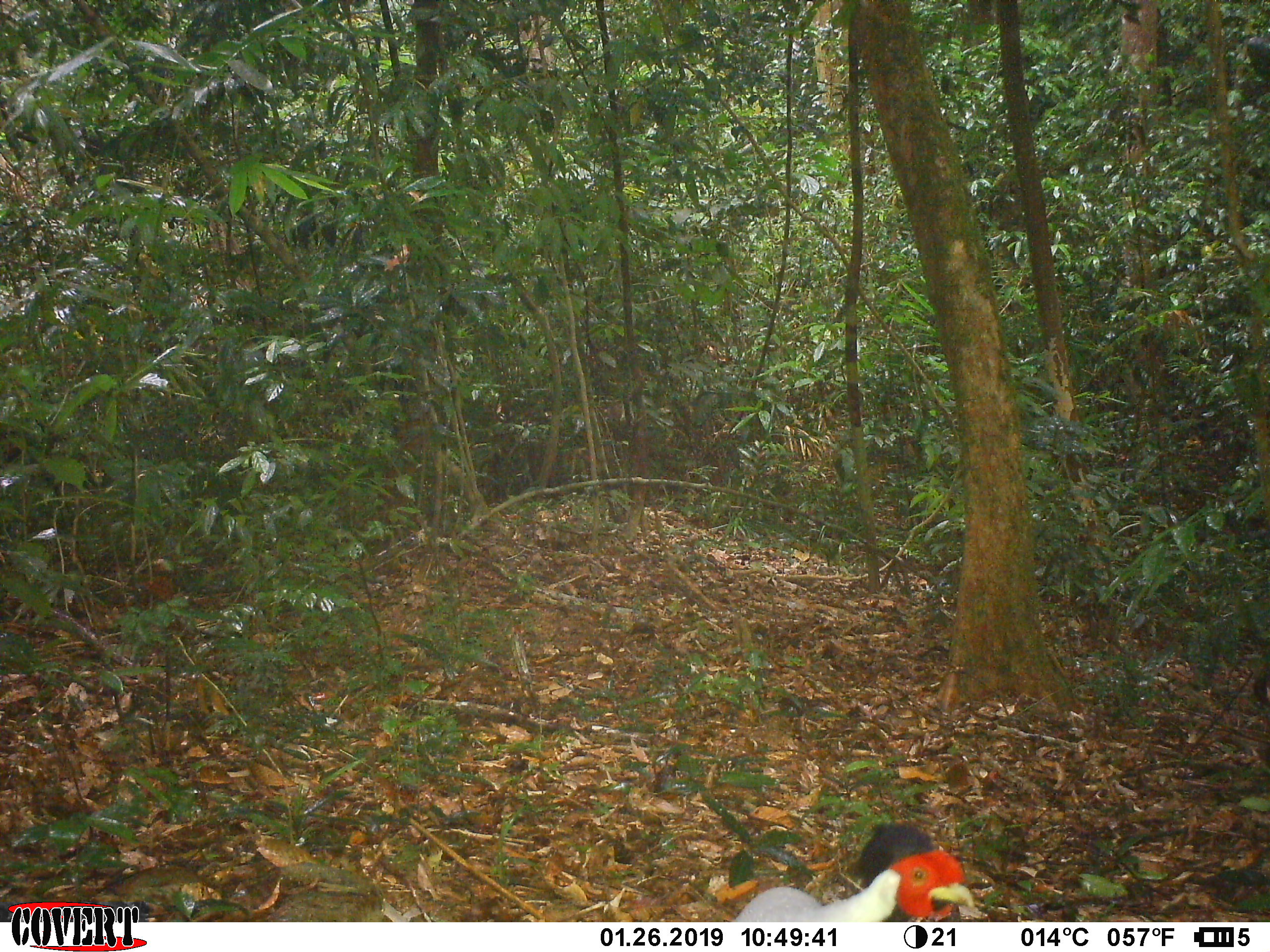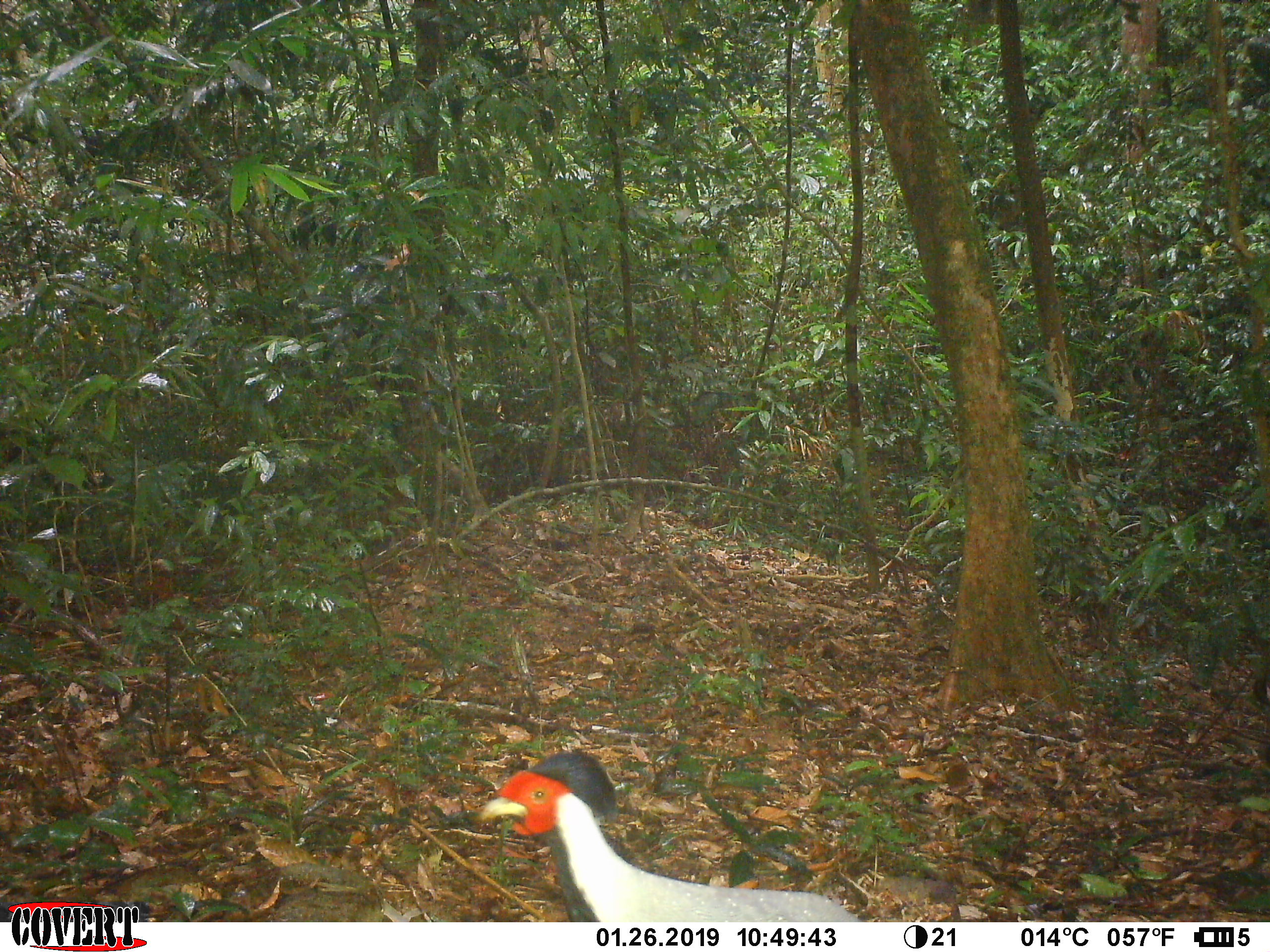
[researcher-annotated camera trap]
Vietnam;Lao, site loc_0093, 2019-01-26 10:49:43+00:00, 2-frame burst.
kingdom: Animalia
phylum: Chordata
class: Aves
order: Galliformes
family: Phasianidae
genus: Lophura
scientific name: Lophura nycthemera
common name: silver pheasant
Silver pheasant (Lophura nycthemera). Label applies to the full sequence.